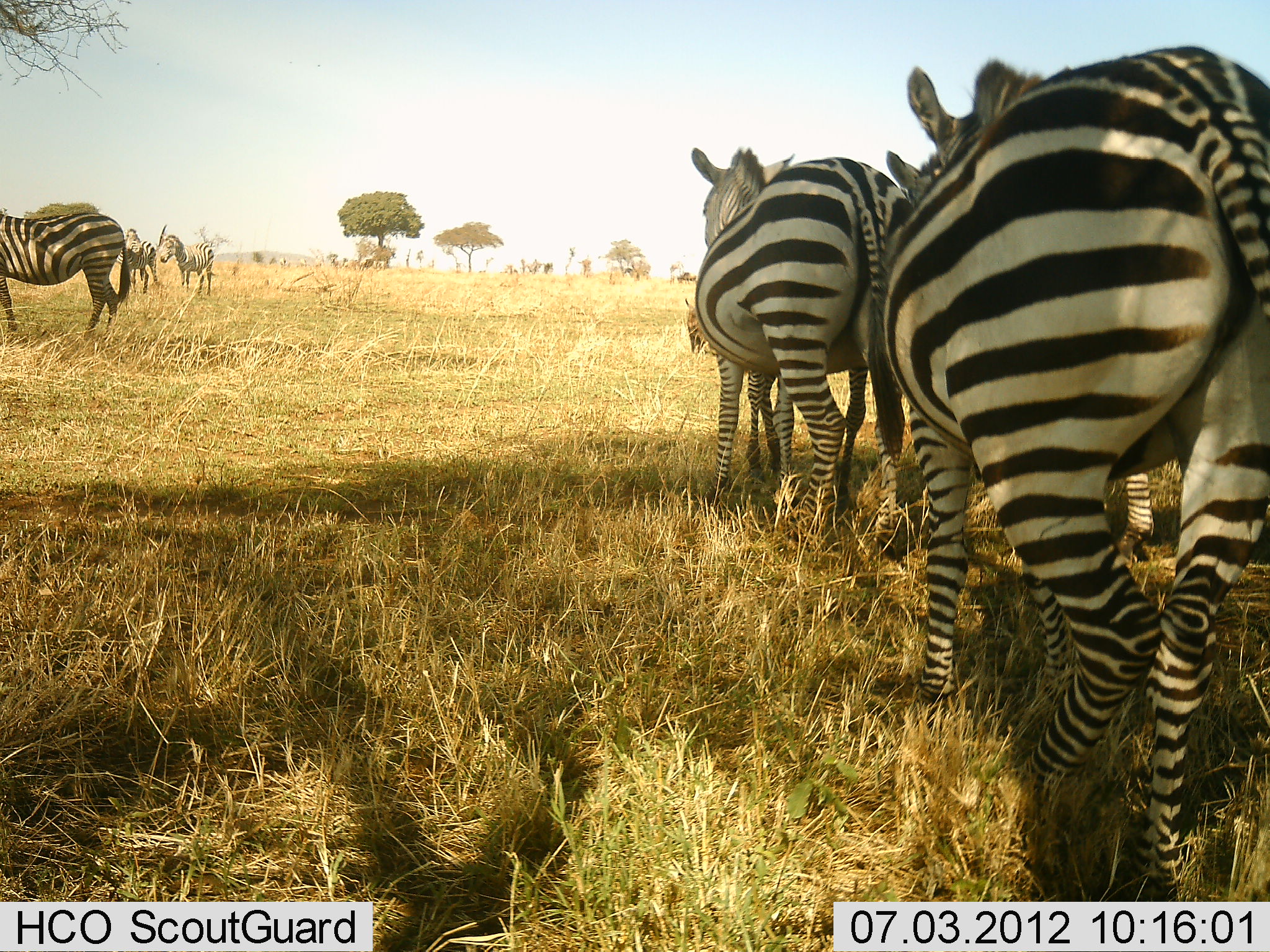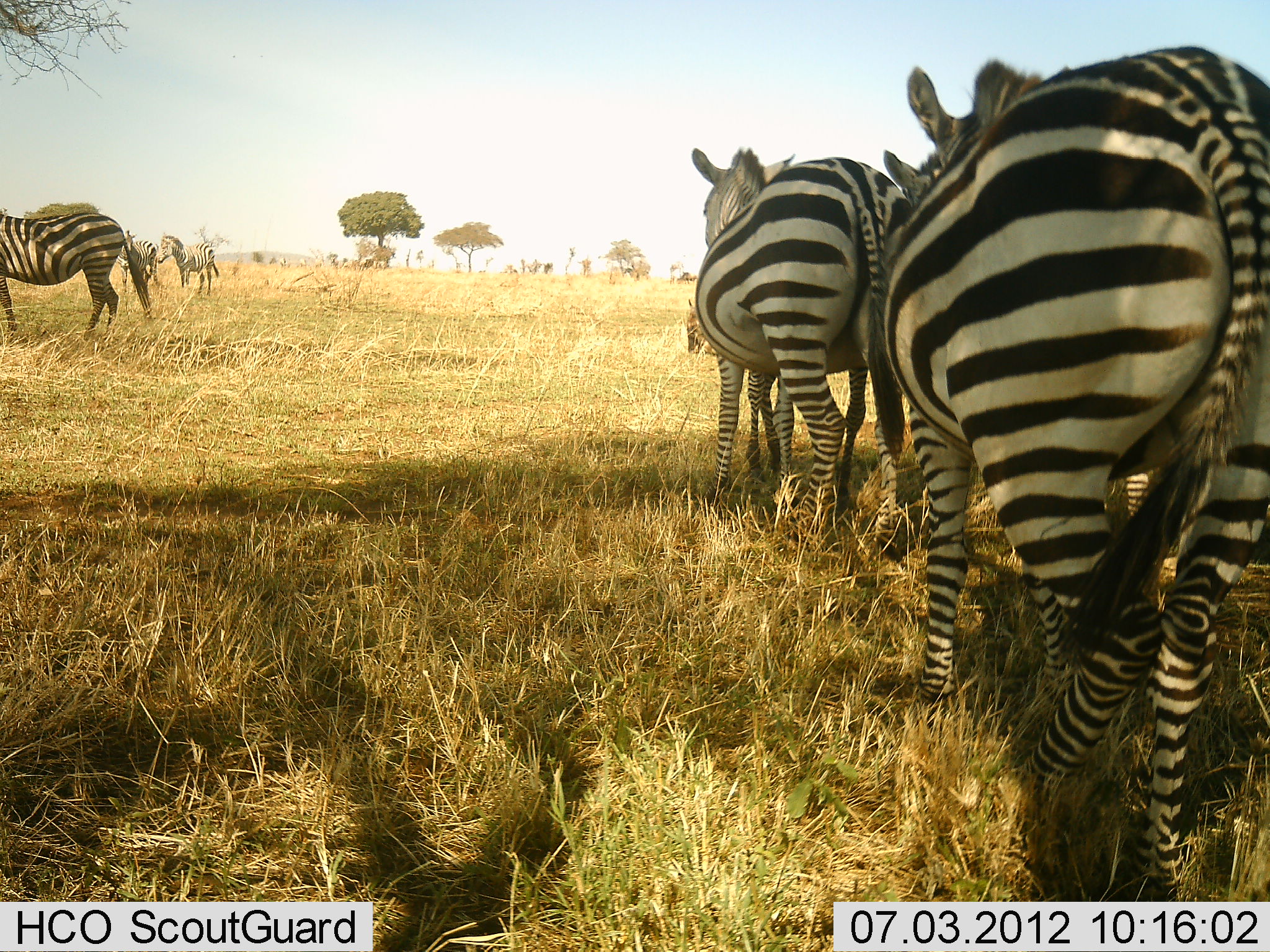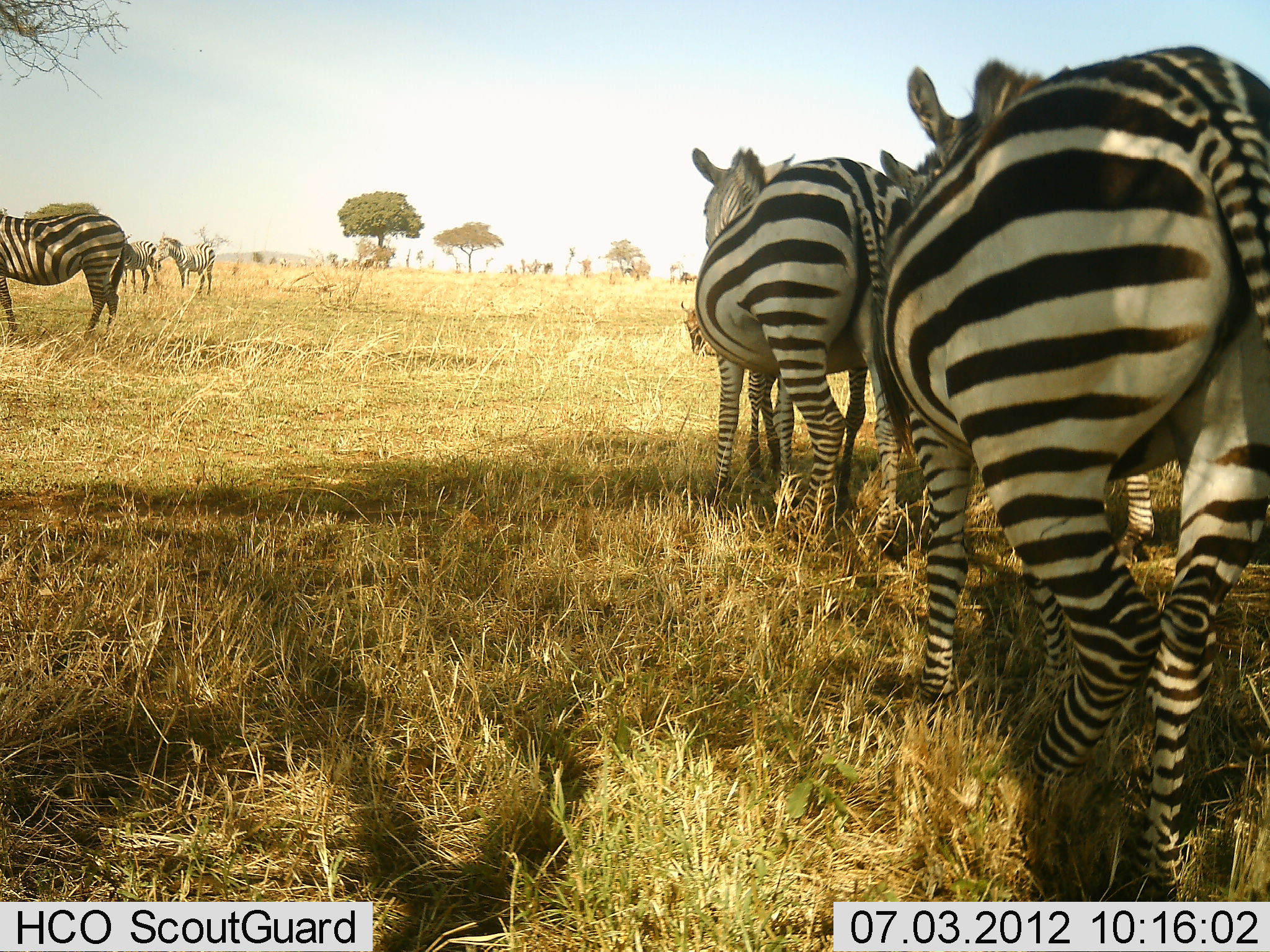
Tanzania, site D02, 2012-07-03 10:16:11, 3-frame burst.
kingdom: Animalia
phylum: Chordata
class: Mammalia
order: Perissodactyla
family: Equidae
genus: Equus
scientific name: Equus quagga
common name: plains zebra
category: zebra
Zebra (plains zebra) (Equus quagga), count 6. Behavior (volunteer vote fractions): standing 100%, resting 8%, moving 0%, interacting 8%. Young present (vote fraction): 0%. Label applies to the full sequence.